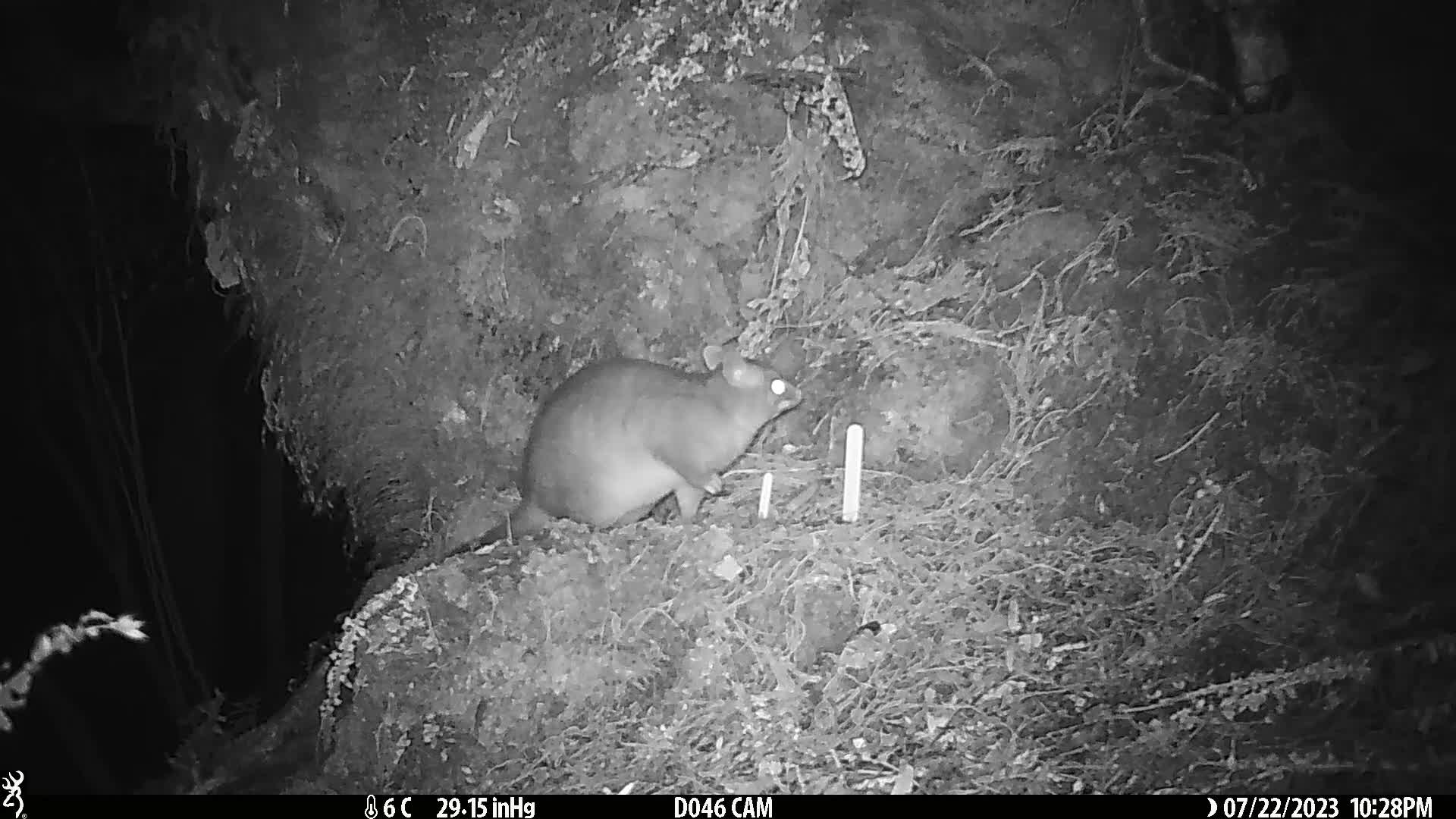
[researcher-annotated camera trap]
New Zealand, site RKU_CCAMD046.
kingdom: Animalia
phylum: Chordata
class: Mammalia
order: Diprotodontia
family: Phalangeridae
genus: Trichosurus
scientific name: Trichosurus vulpecula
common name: common brushtail possum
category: possum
Possum (common brushtail possum) (Trichosurus vulpecula).